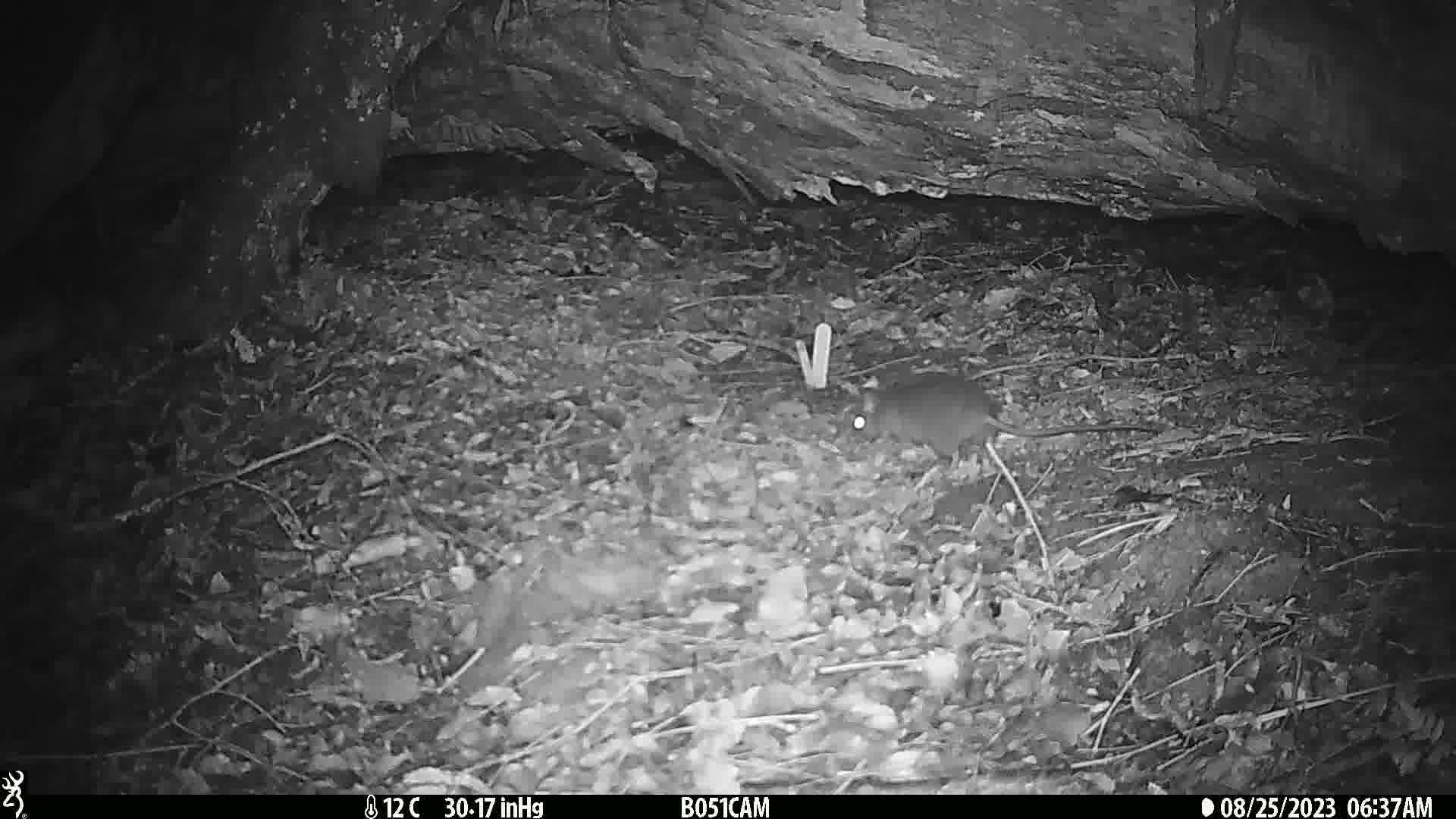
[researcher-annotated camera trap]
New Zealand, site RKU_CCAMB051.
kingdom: Animalia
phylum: Chordata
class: Mammalia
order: Rodentia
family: Muridae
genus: Rattus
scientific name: Rattus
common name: rat